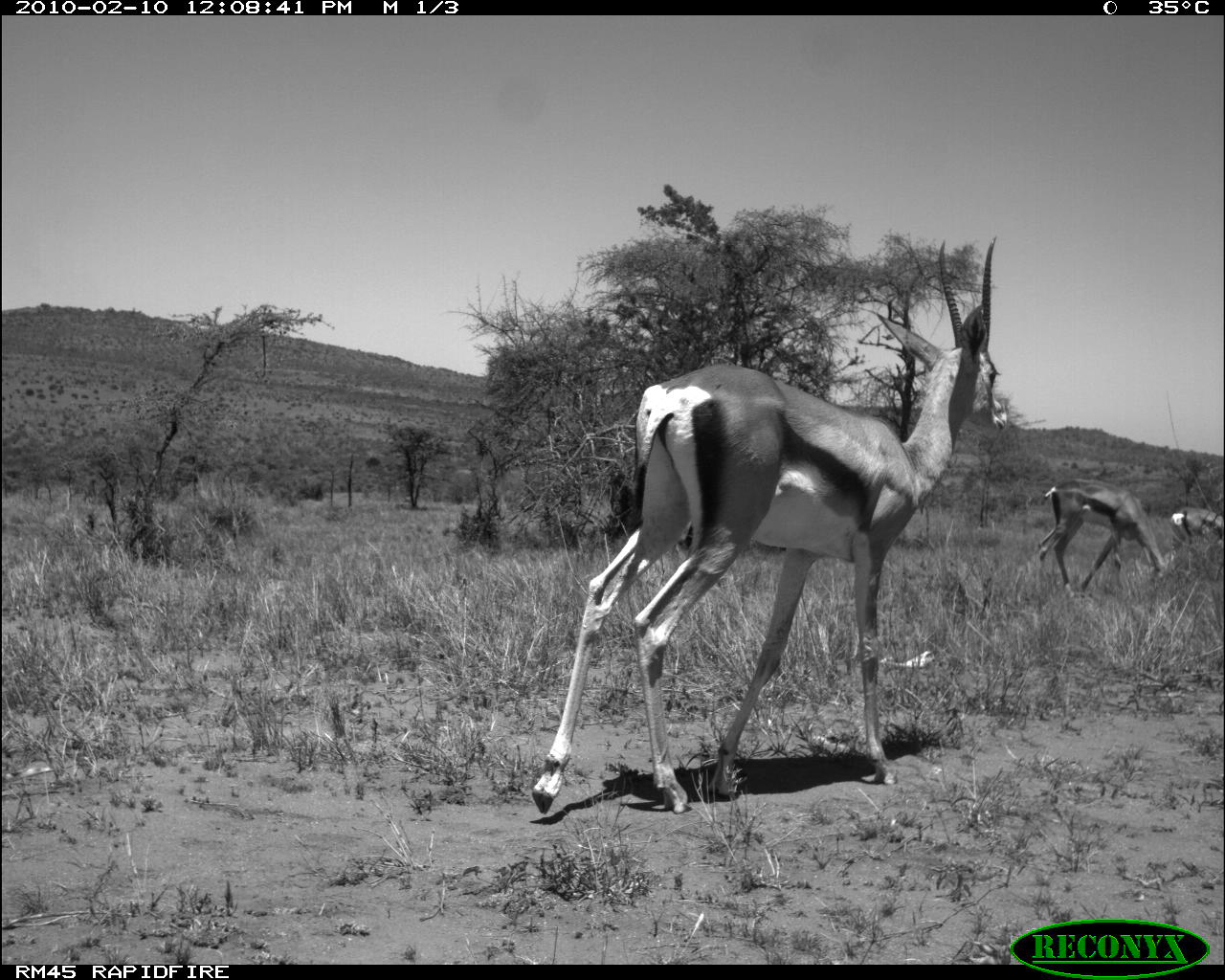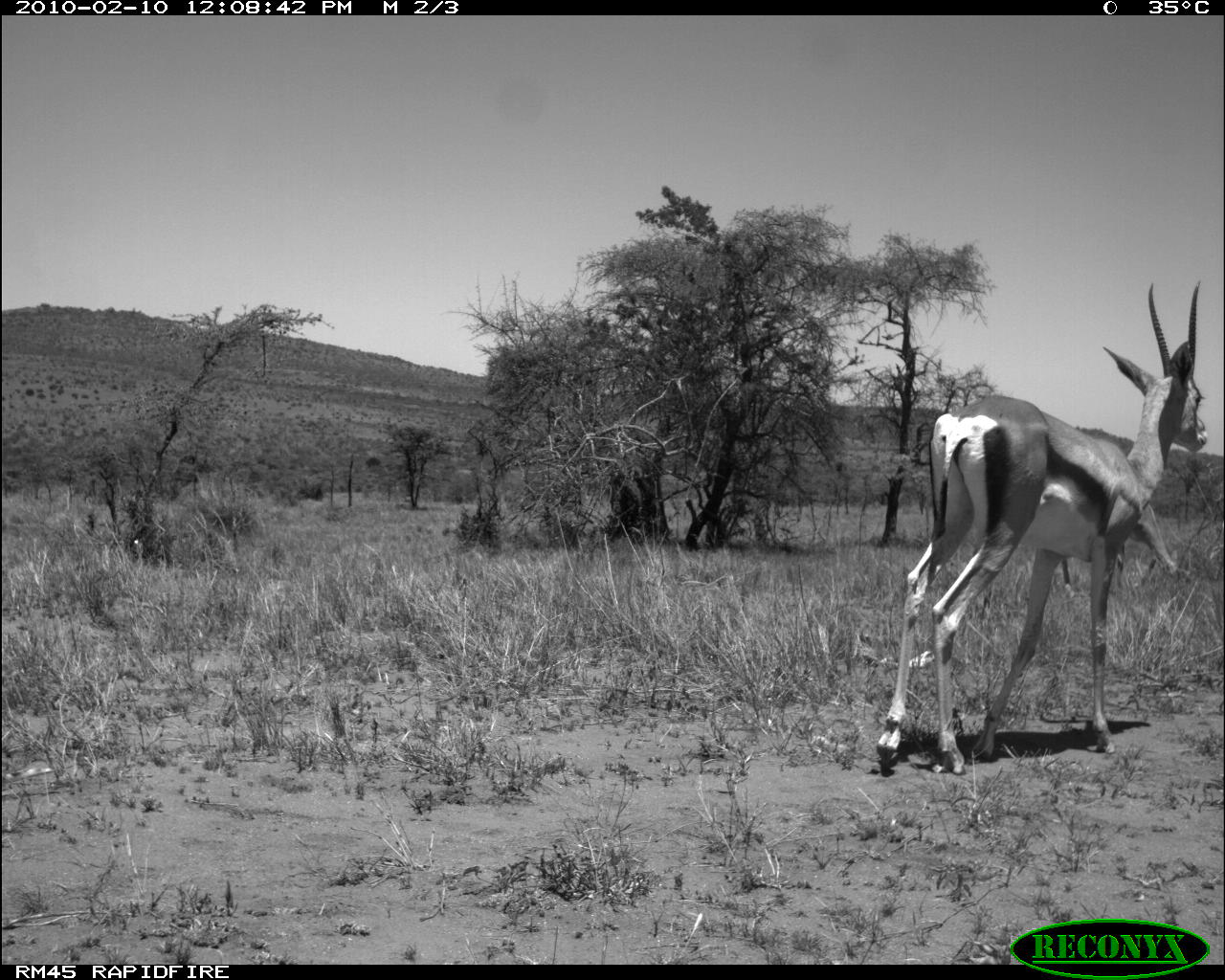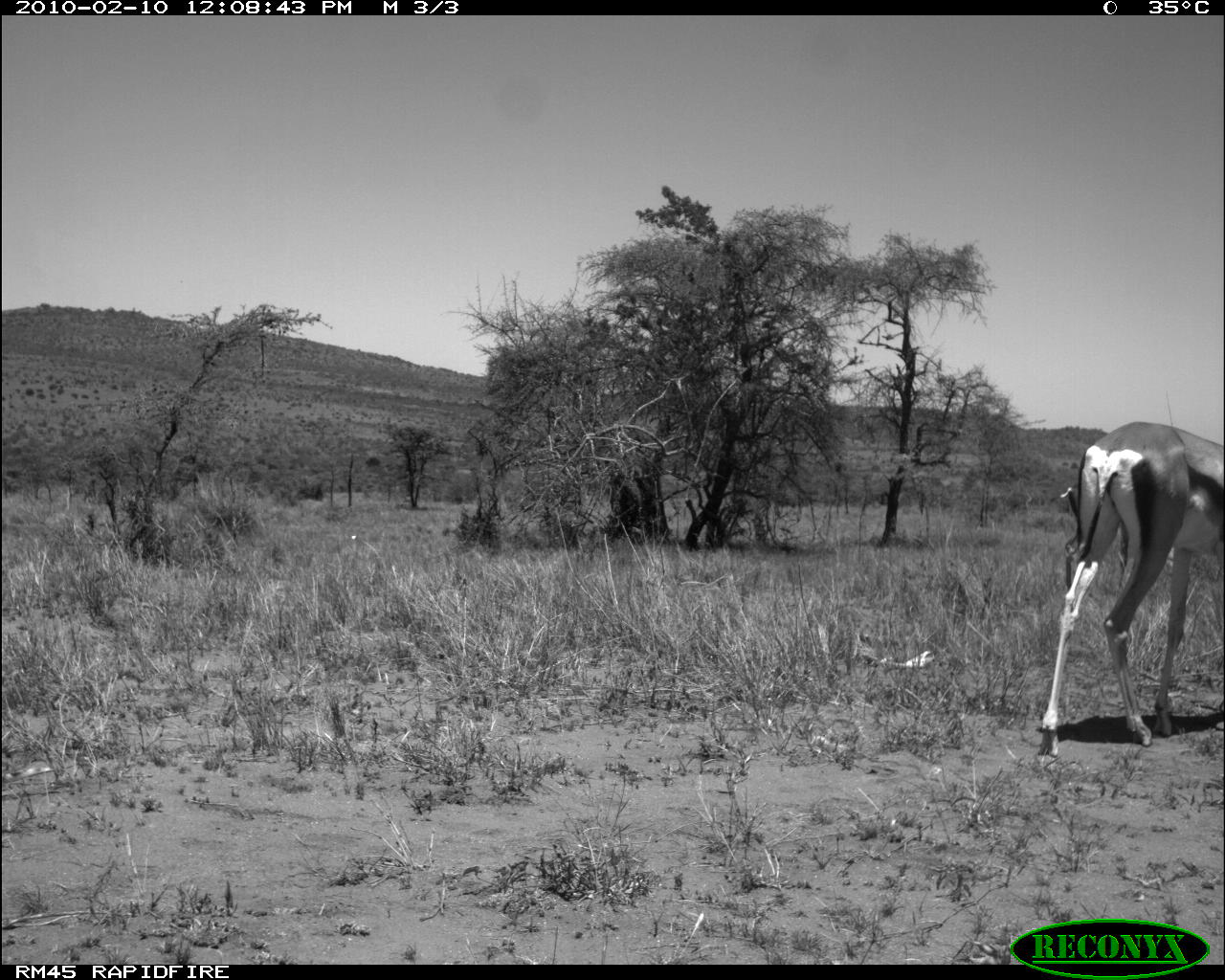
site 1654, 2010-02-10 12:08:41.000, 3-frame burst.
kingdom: Animalia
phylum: Chordata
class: Mammalia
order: Artiodactyla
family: Bovidae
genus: Nanger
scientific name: Nanger granti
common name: grant's gazelle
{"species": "Nanger granti (grant's gazelle)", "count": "3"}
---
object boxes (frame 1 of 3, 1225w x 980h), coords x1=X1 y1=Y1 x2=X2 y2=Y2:
nanger granti: x1=531 y1=235 x2=1009 y2=814; x1=1035 y1=479 x2=1176 y2=598; x1=1170 y1=508 x2=1224 y2=552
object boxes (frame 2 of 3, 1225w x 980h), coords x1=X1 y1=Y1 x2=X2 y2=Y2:
nanger granti: x1=876 y1=279 x2=1208 y2=775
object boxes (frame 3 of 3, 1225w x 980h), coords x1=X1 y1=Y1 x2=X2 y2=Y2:
nanger granti: x1=1038 y1=422 x2=1224 y2=755; x1=1060 y1=485 x2=1175 y2=593